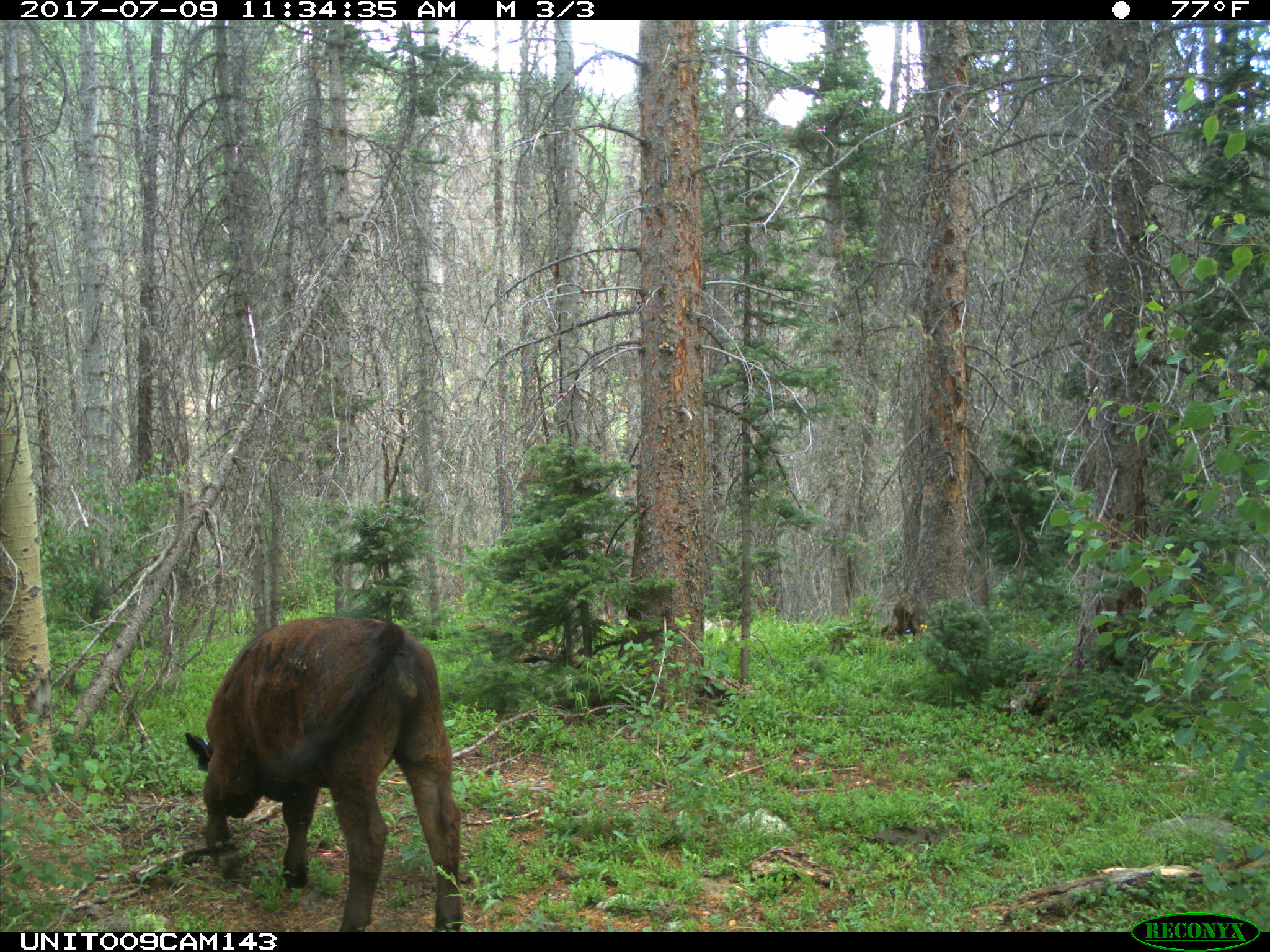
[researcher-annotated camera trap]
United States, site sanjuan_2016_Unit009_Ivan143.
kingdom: Animalia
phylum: Chordata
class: Mammalia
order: Artiodactyla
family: Bovidae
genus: Bos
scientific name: Bos taurus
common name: domestic cow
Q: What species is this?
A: Bos taurus (domestic cow).